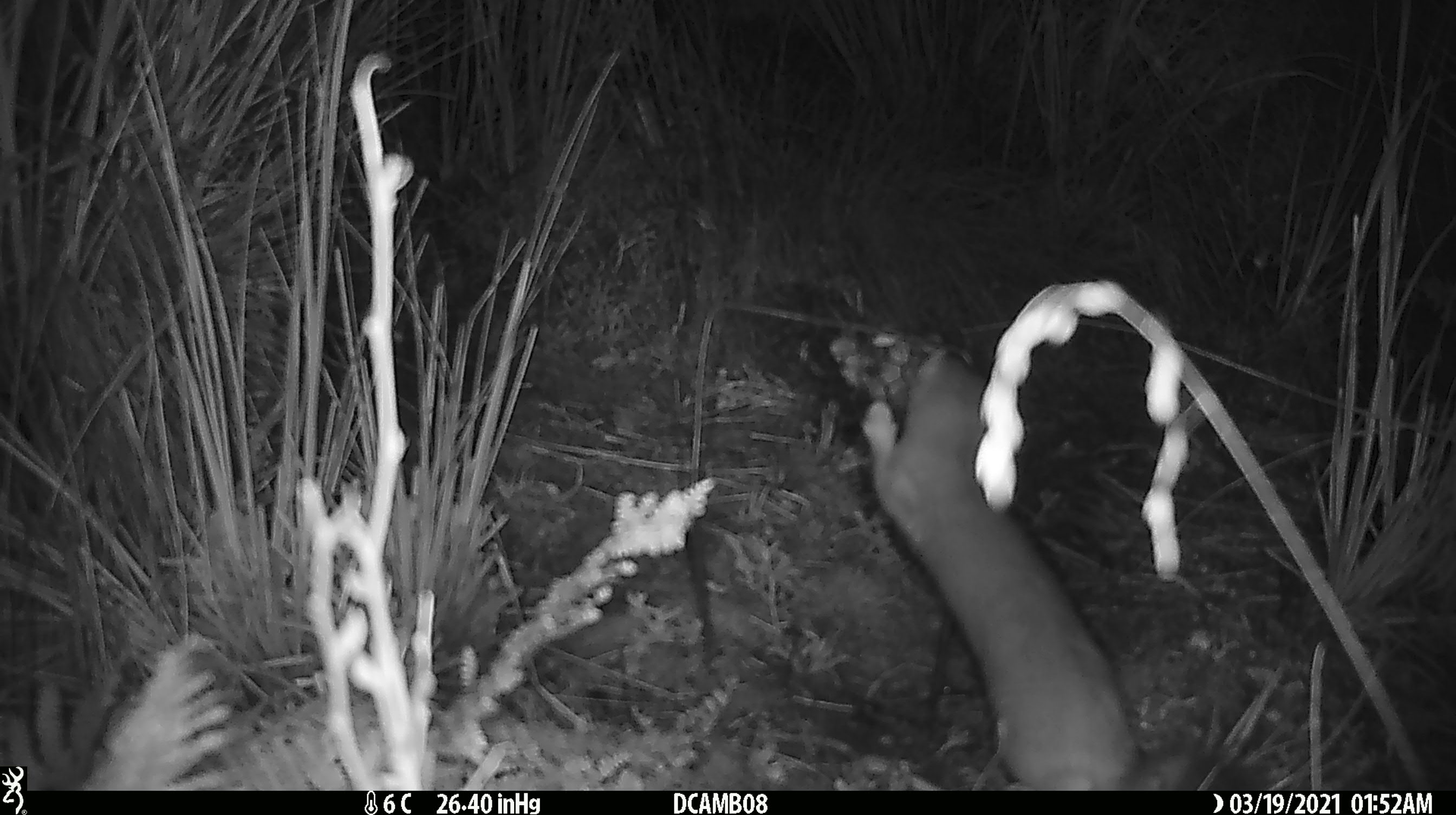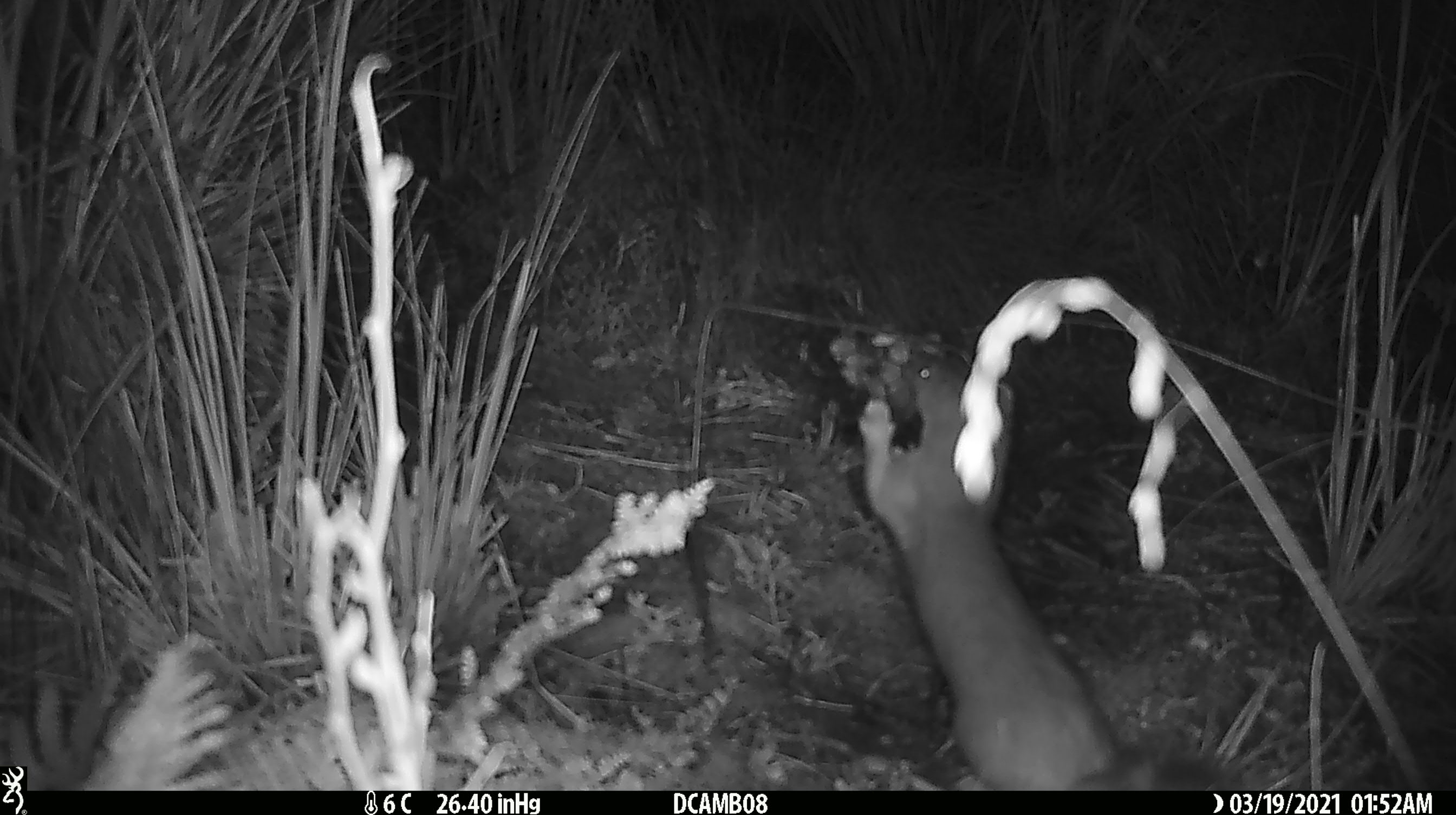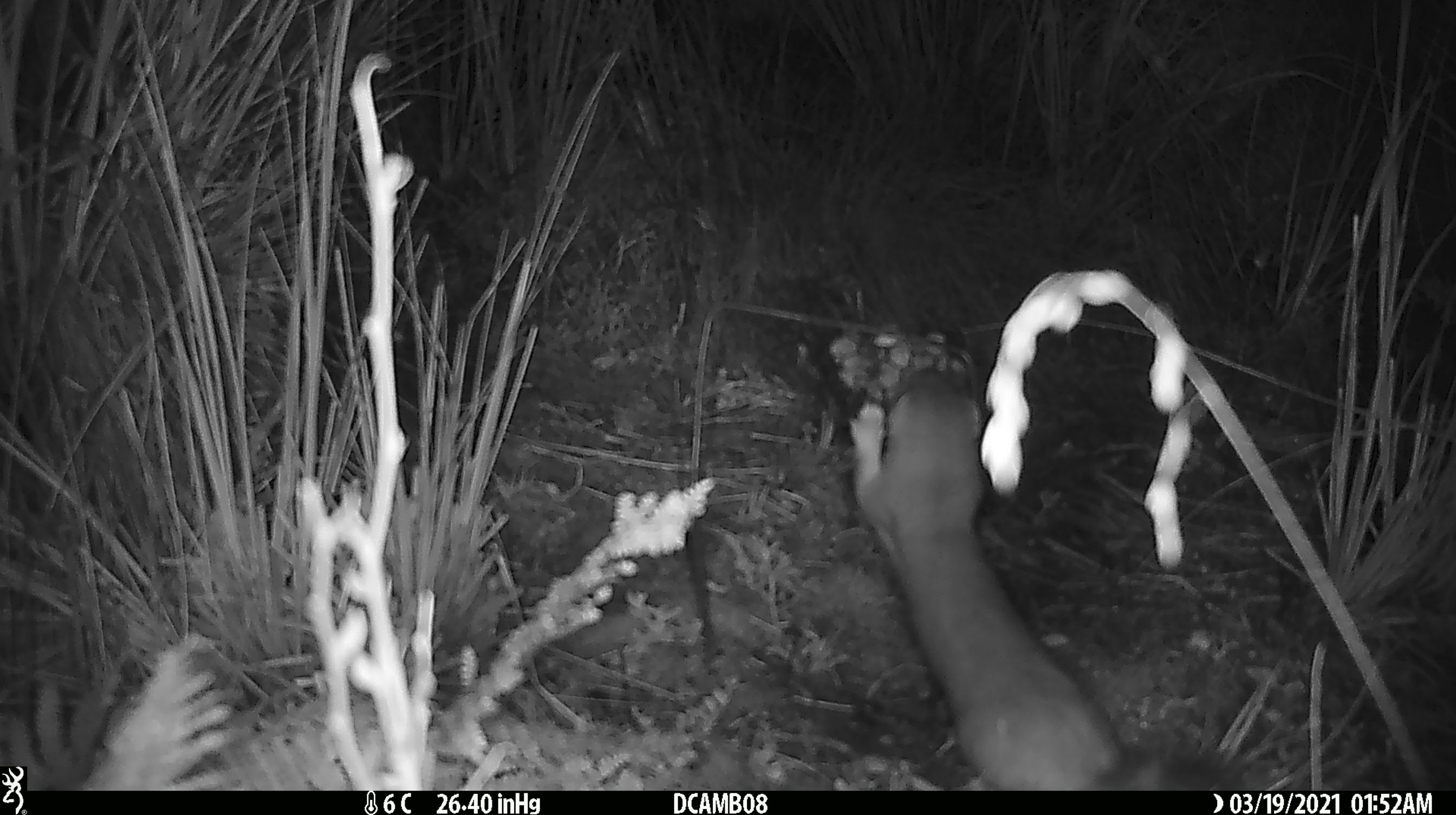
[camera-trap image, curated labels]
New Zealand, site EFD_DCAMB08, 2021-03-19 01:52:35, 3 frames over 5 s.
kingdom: Animalia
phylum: Chordata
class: Mammalia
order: Carnivora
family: Mustelidae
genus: Mustela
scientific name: Mustela erminea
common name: stoat